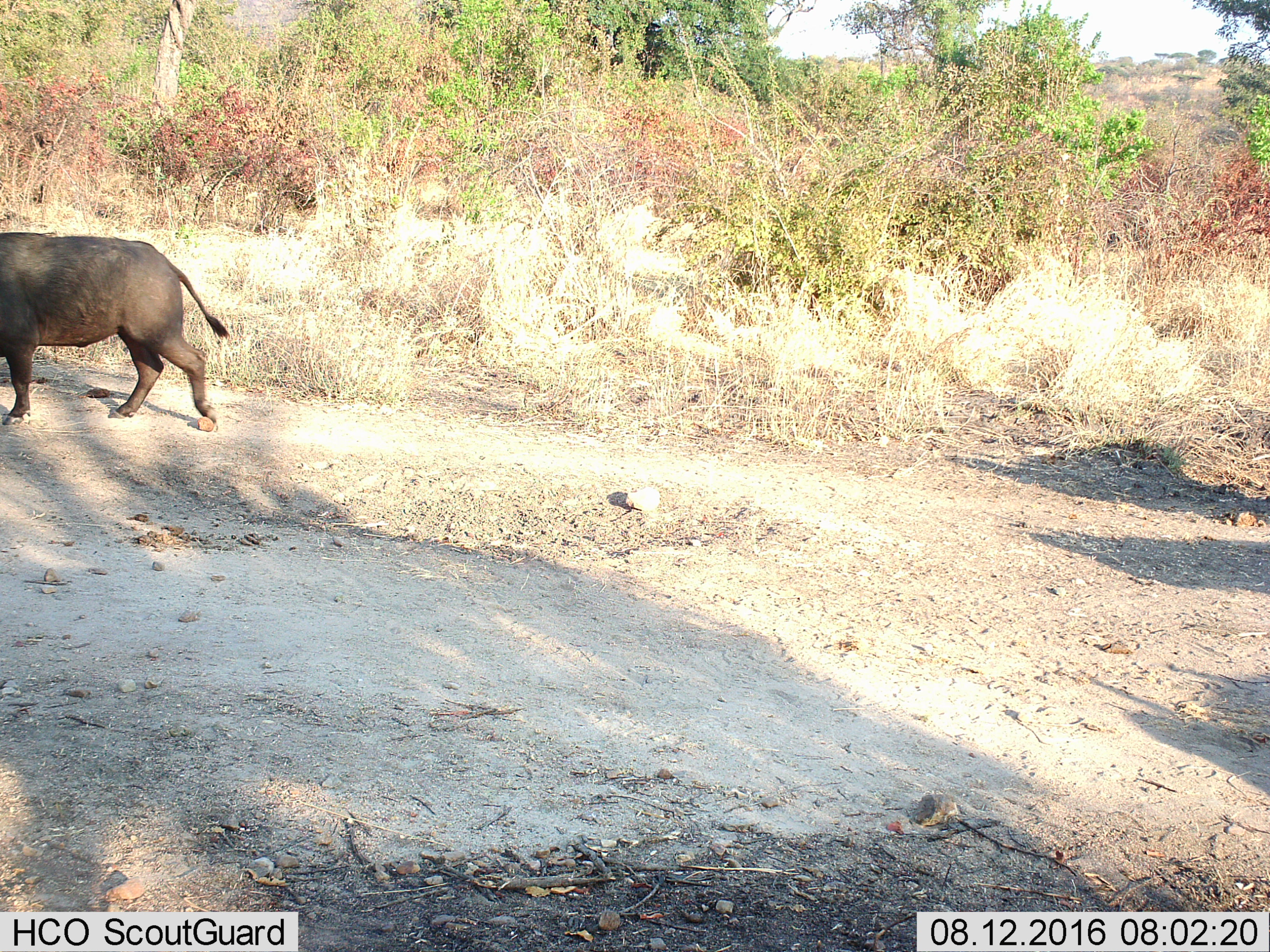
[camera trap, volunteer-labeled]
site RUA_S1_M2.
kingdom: Animalia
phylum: Chordata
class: Mammalia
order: Artiodactyla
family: Suidae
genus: Phacochoerus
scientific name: Phacochoerus africanus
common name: warthog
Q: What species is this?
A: Warthog (Phacochoerus africanus).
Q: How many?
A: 1.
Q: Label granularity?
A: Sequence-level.